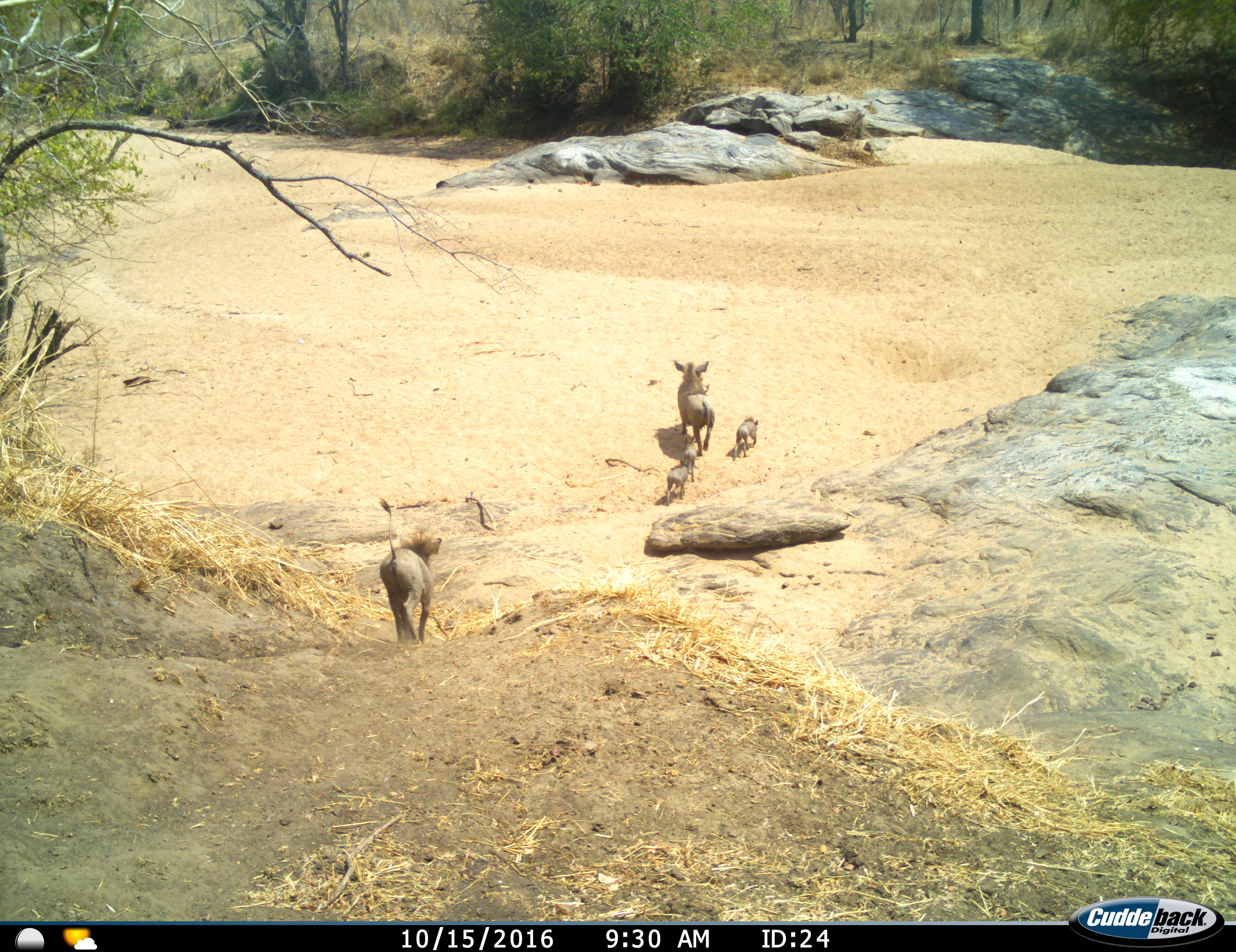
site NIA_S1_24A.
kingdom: Animalia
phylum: Chordata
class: Mammalia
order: Artiodactyla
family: Suidae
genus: Phacochoerus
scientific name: Phacochoerus africanus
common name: warthog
Warthog (Phacochoerus africanus), count 5. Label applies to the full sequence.